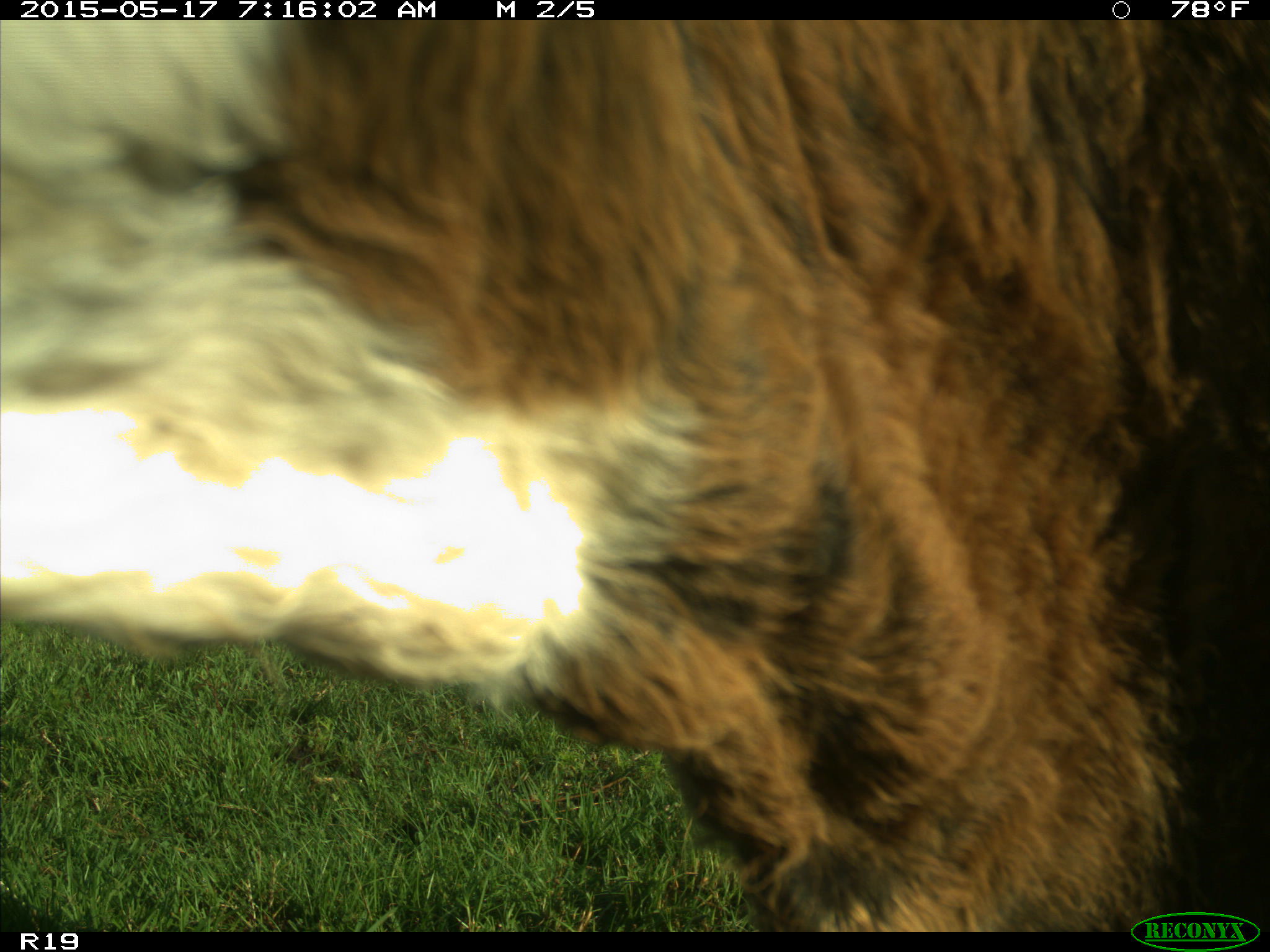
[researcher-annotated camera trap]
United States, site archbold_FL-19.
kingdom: Animalia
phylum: Chordata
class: Mammalia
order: Artiodactyla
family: Bovidae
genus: Bos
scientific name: Bos taurus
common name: domestic cow